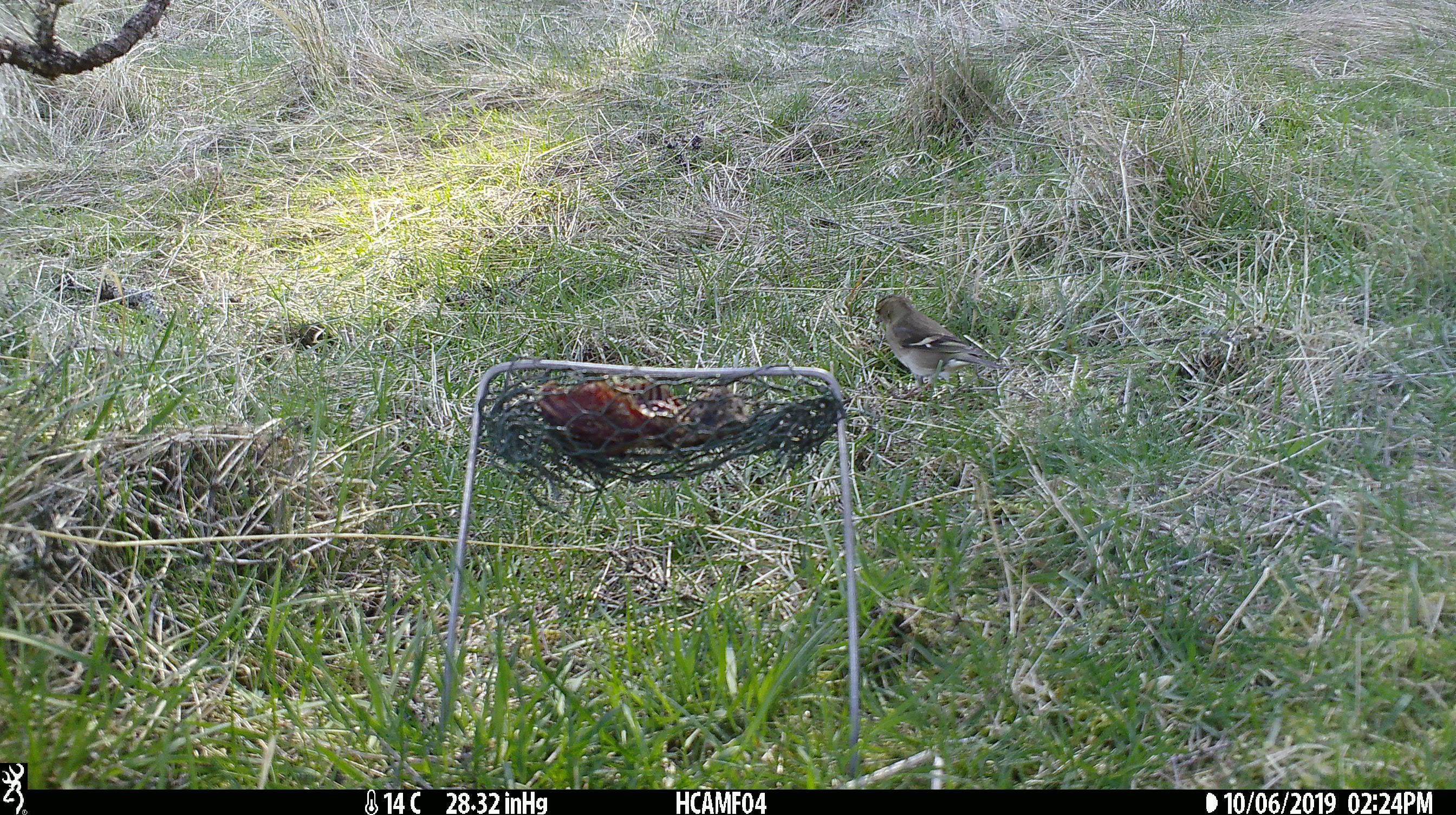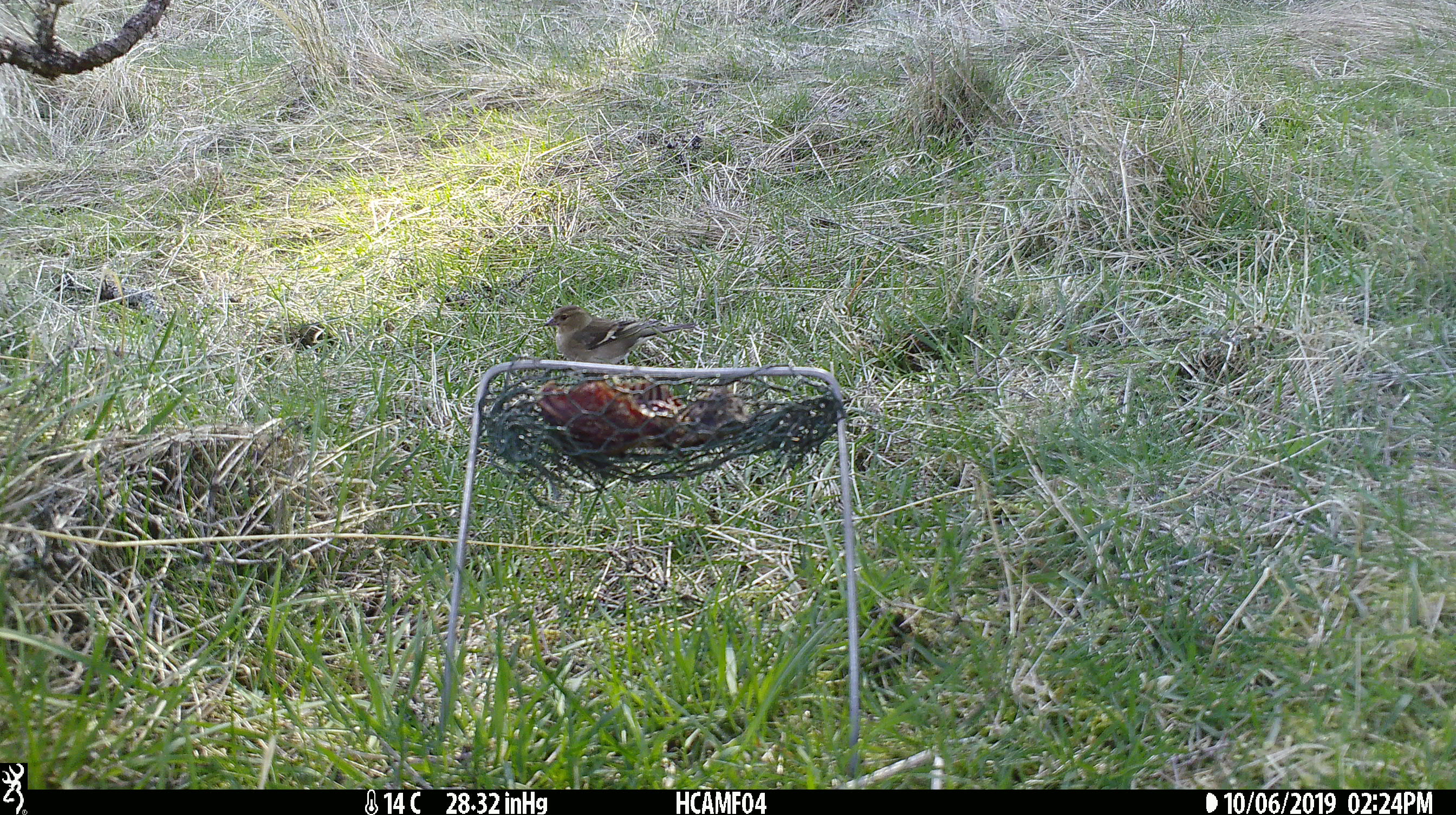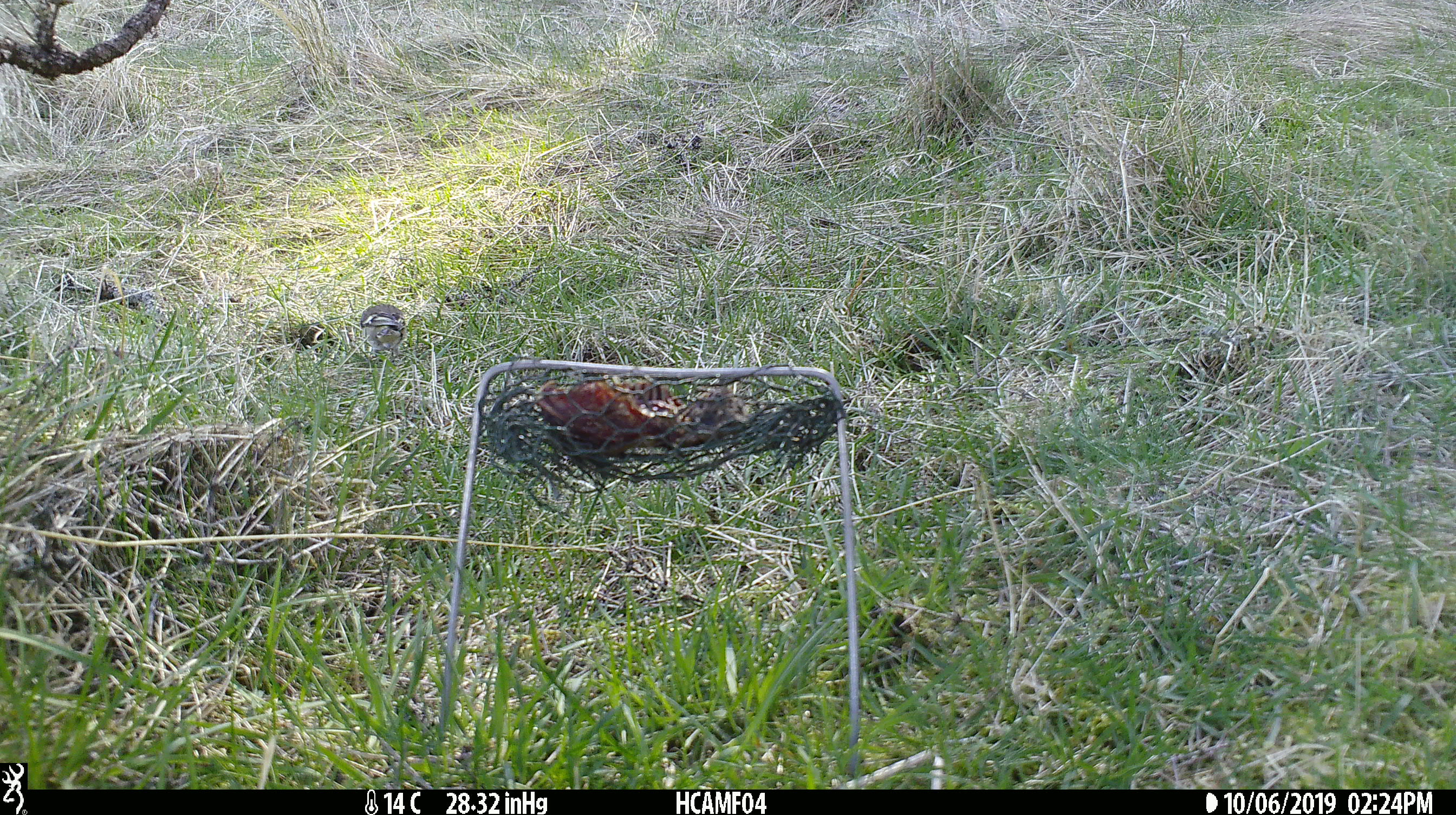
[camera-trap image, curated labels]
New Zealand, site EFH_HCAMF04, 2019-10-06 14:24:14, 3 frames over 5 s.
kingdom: Animalia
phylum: Chordata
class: Aves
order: Passeriformes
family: Fringillidae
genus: Fringilla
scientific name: Fringilla coelebs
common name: common chaffinch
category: chaffinch